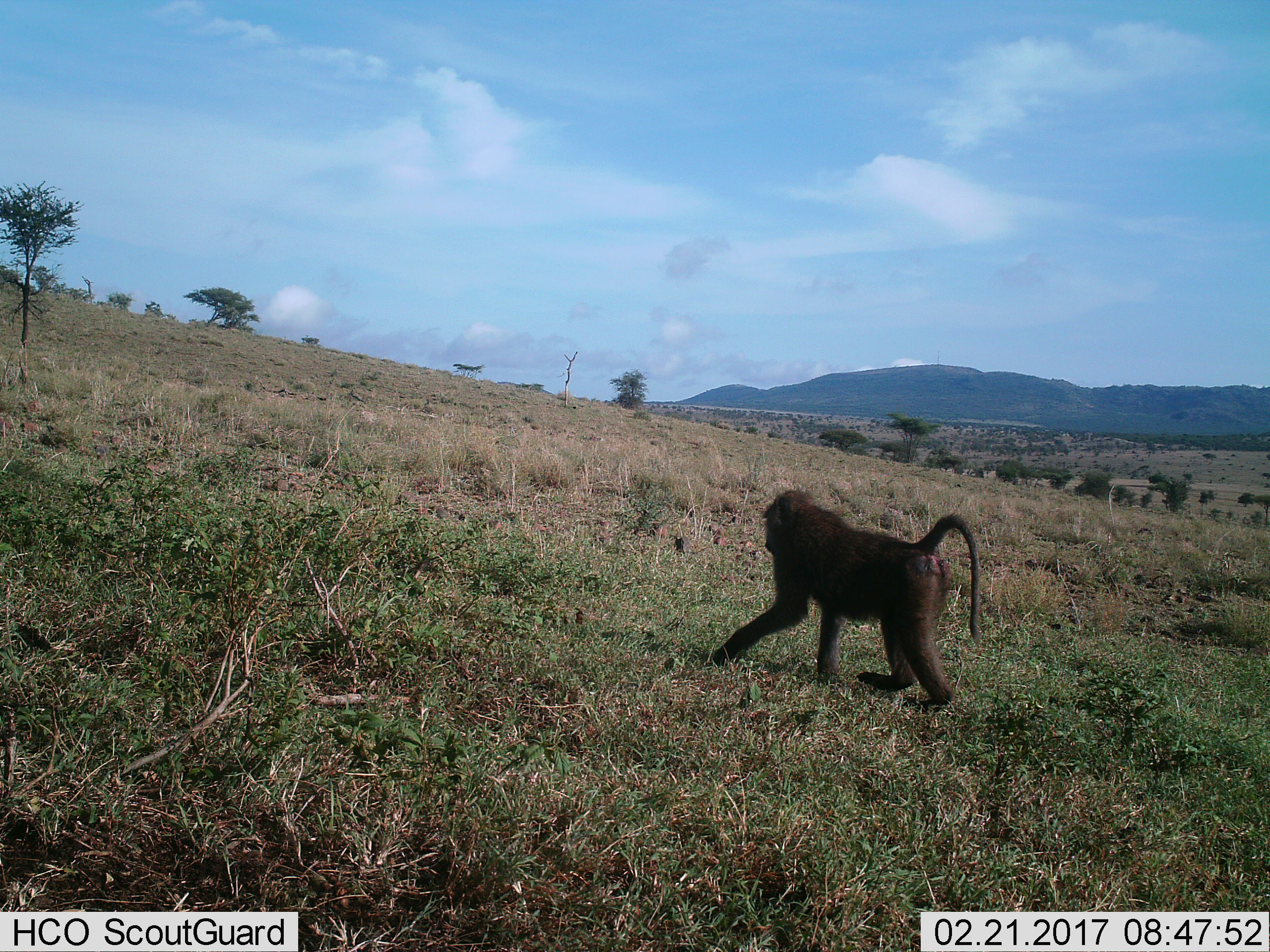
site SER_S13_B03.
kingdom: Animalia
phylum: Chordata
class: Mammalia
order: Primates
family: Cercopithecidae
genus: Papio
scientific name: Papio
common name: baboon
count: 1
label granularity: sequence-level